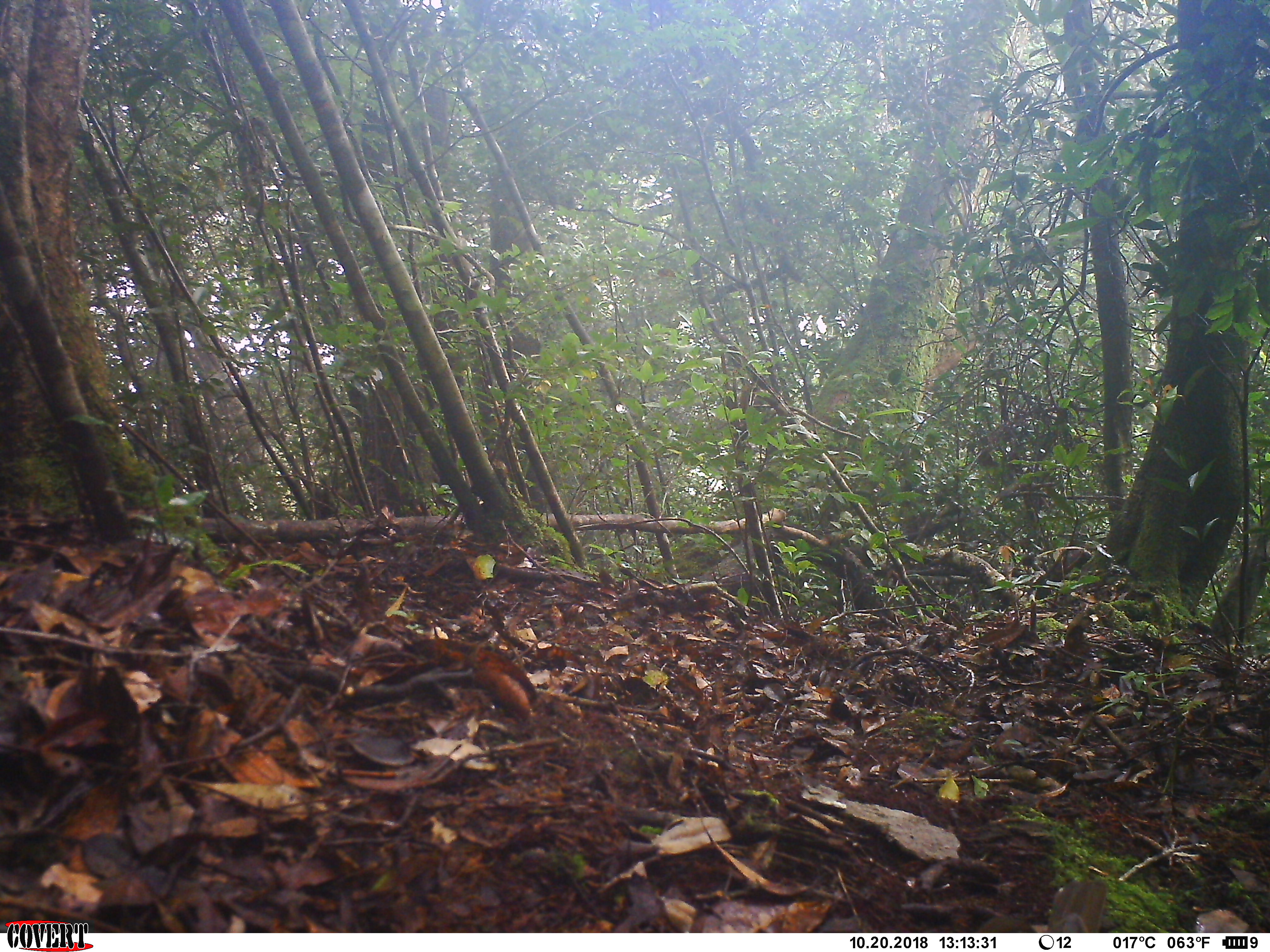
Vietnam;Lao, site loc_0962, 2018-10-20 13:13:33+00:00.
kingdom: Animalia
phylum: Chordata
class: Aves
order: Passeriformes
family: Turdidae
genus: Geokichla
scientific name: Geokichla sibirica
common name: siberian thrush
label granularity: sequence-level